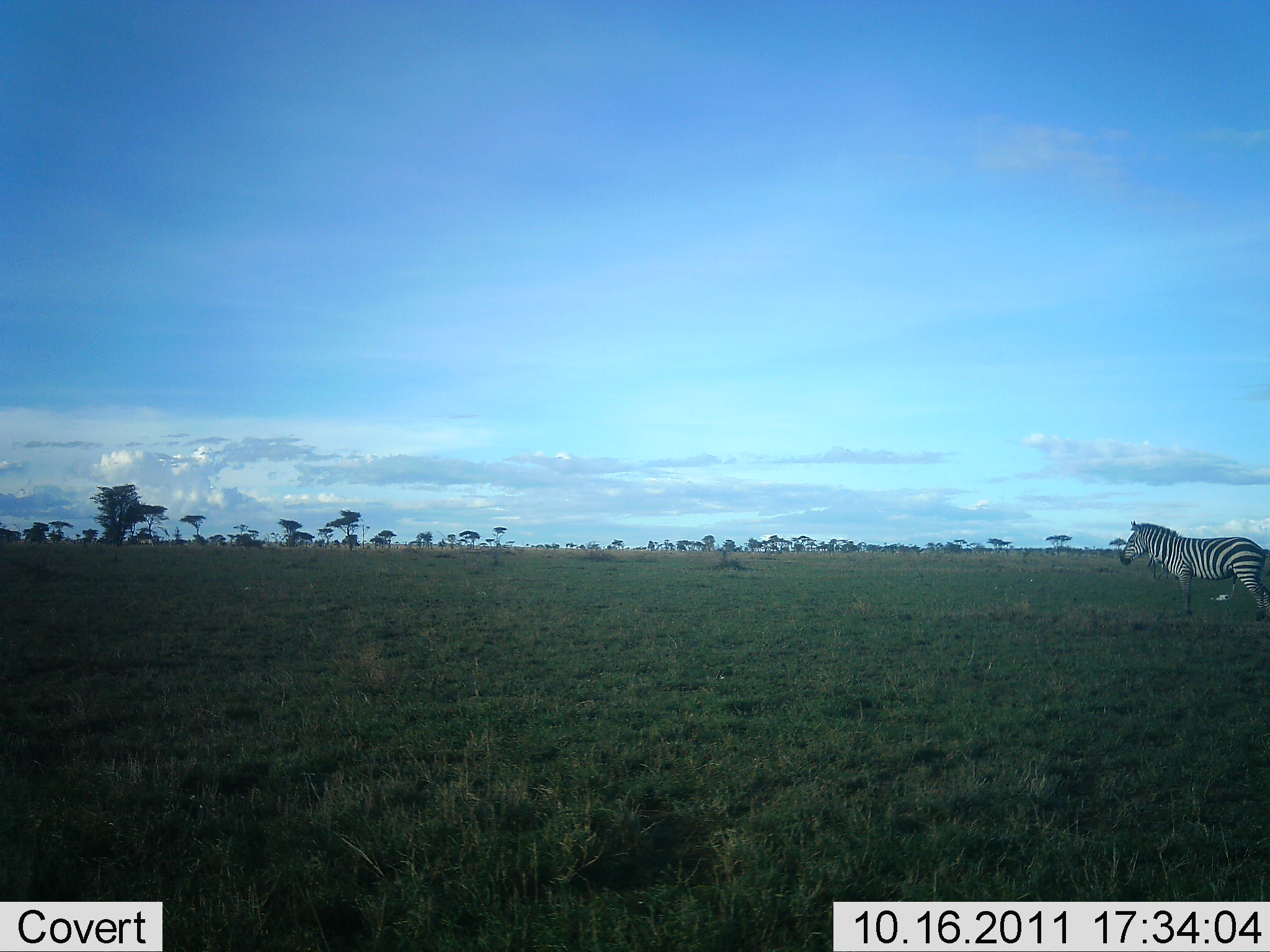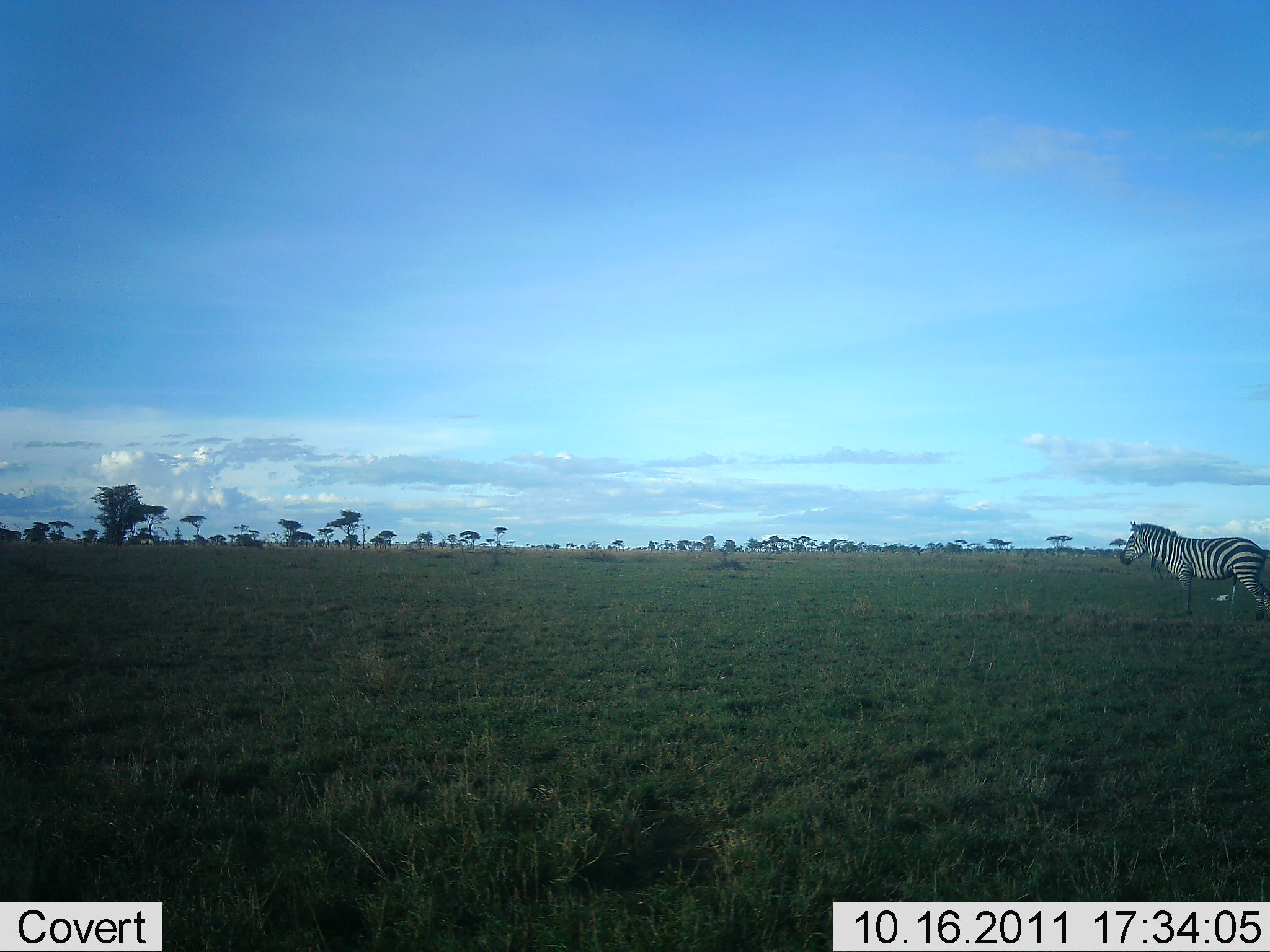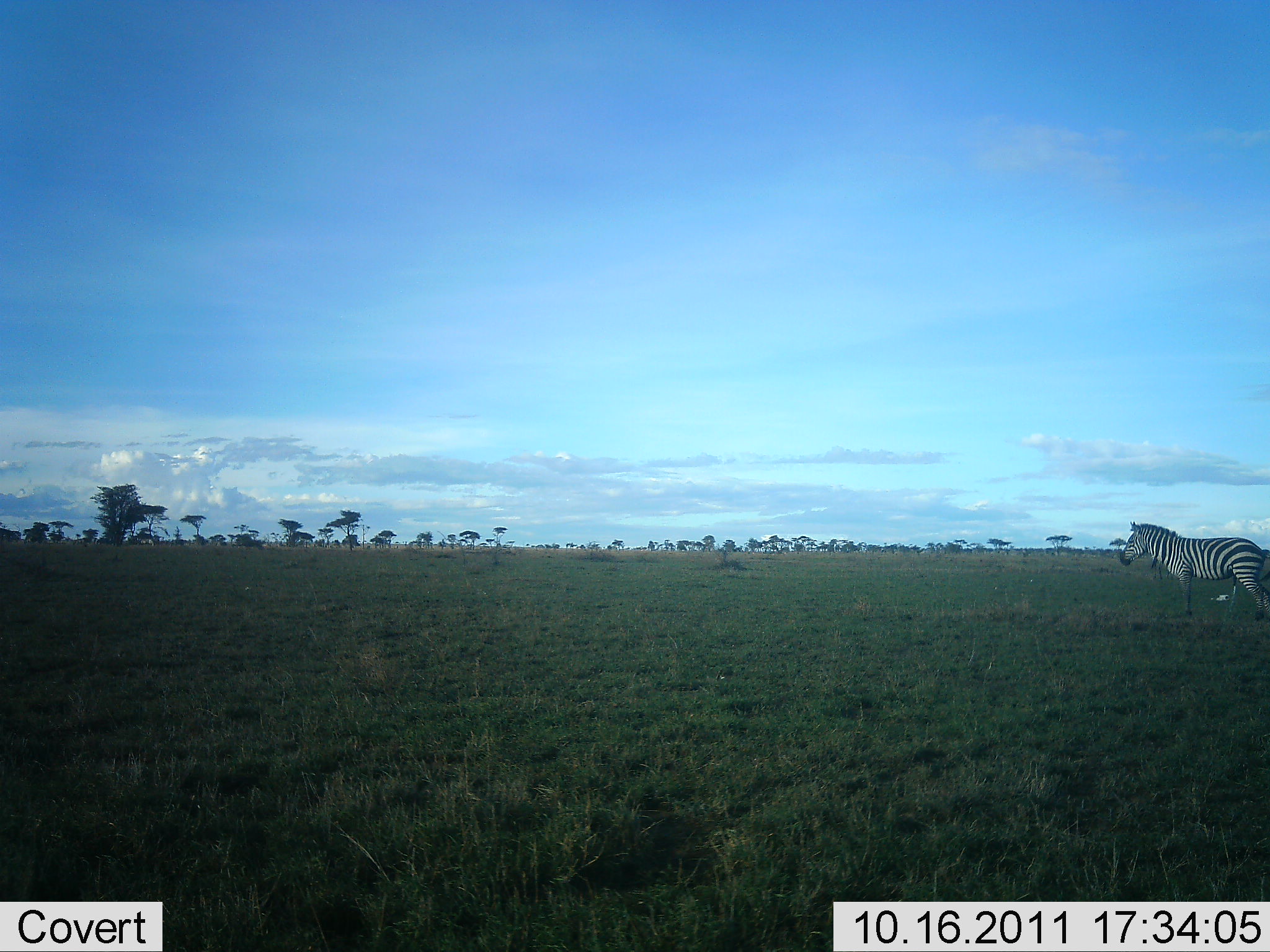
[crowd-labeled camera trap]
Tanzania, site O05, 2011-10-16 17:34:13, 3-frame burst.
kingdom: Animalia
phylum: Chordata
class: Mammalia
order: Perissodactyla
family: Equidae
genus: Equus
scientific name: Equus quagga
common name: plains zebra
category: zebra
Zebra (plains zebra) (Equus quagga), count 1. Behavior (volunteer vote fractions): standing 100%, resting 0%, moving 10%, interacting 0%. Young present (vote fraction): 0%. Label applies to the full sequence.